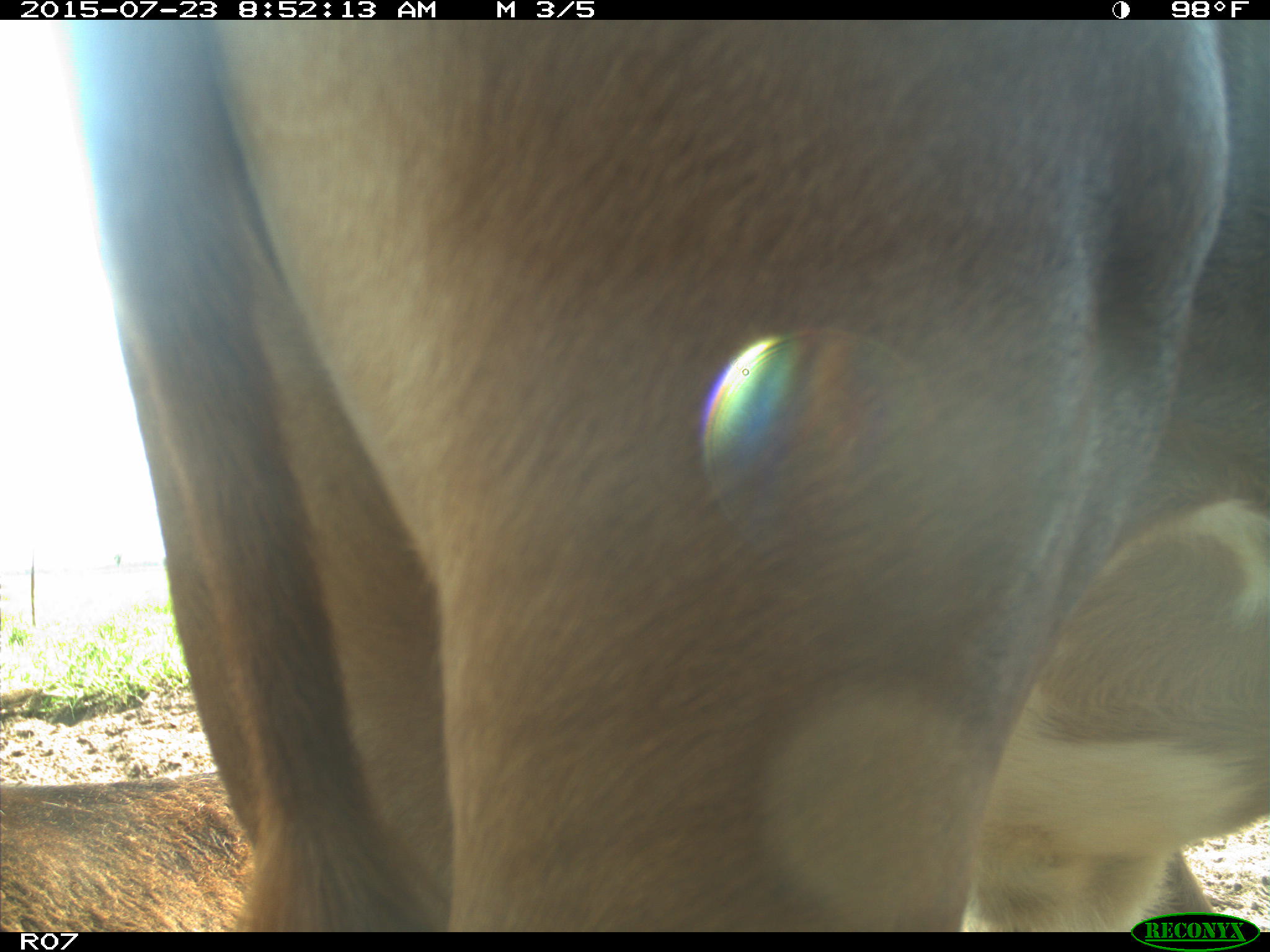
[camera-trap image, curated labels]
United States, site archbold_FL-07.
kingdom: Animalia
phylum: Chordata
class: Mammalia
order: Artiodactyla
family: Bovidae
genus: Bos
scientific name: Bos taurus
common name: domestic cow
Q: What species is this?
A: Bos taurus (domestic cow).